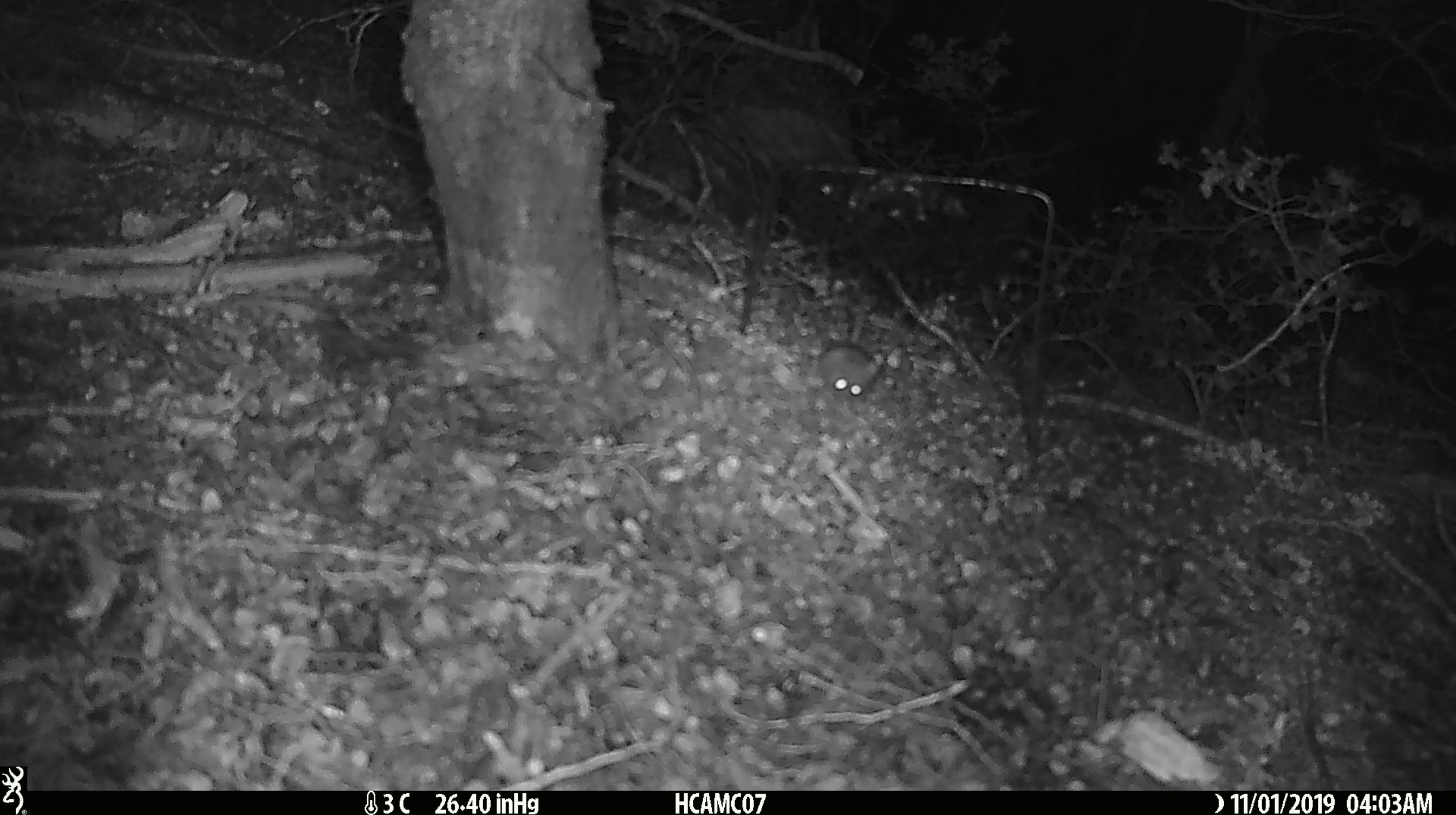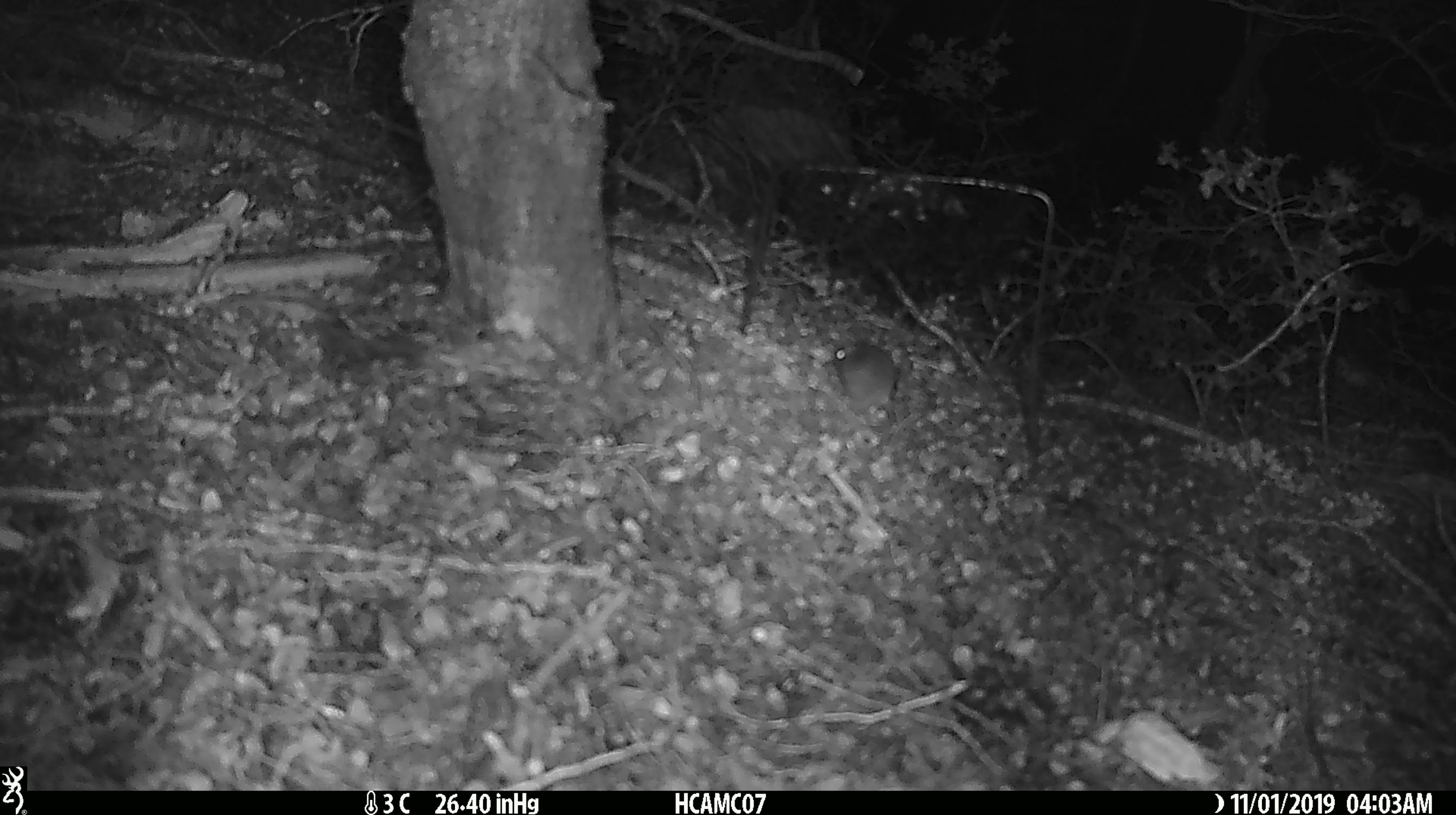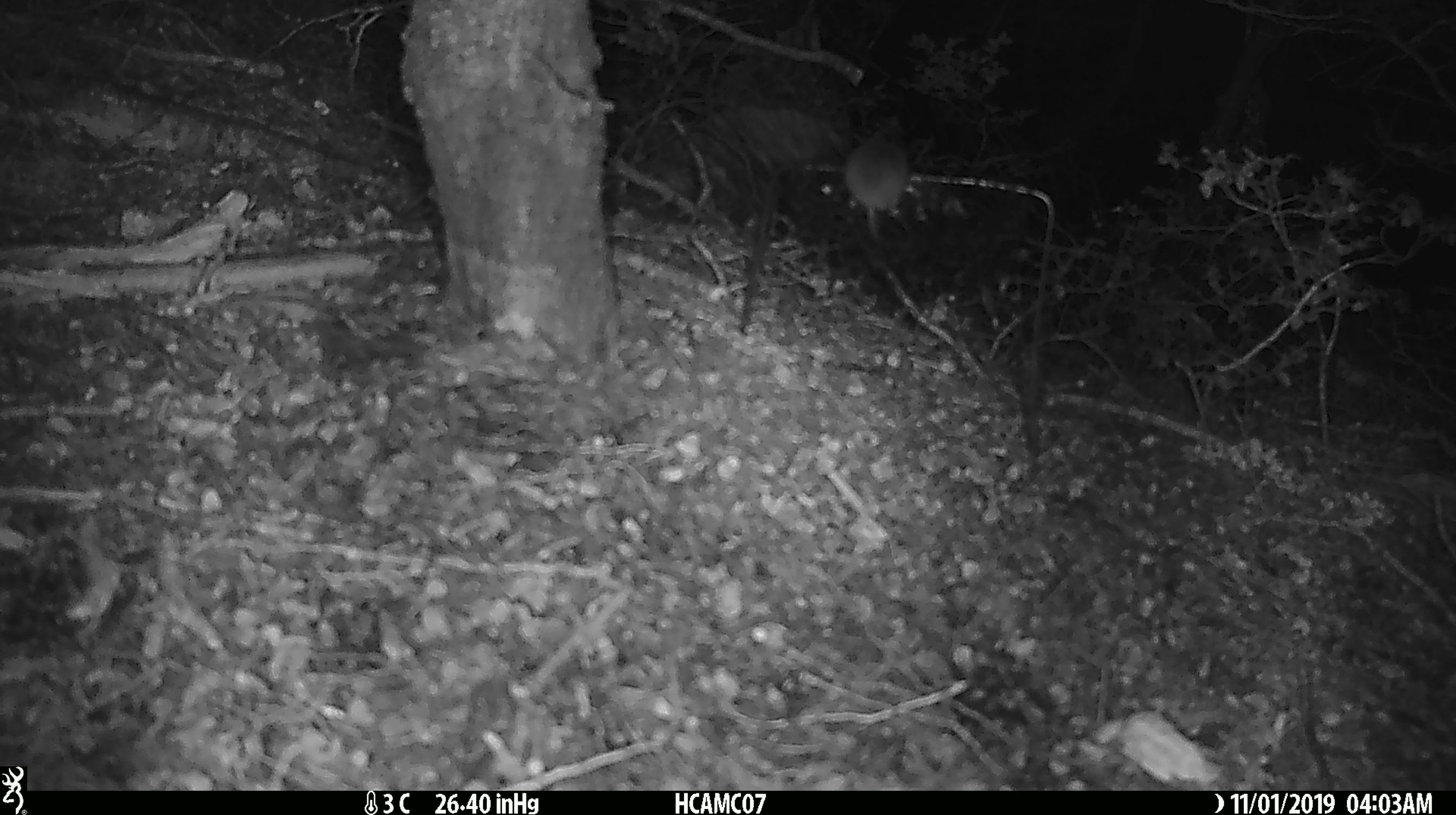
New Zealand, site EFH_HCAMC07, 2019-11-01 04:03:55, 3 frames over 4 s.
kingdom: Animalia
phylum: Chordata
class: Mammalia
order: Rodentia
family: Muridae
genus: Mus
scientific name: Mus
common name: mouse